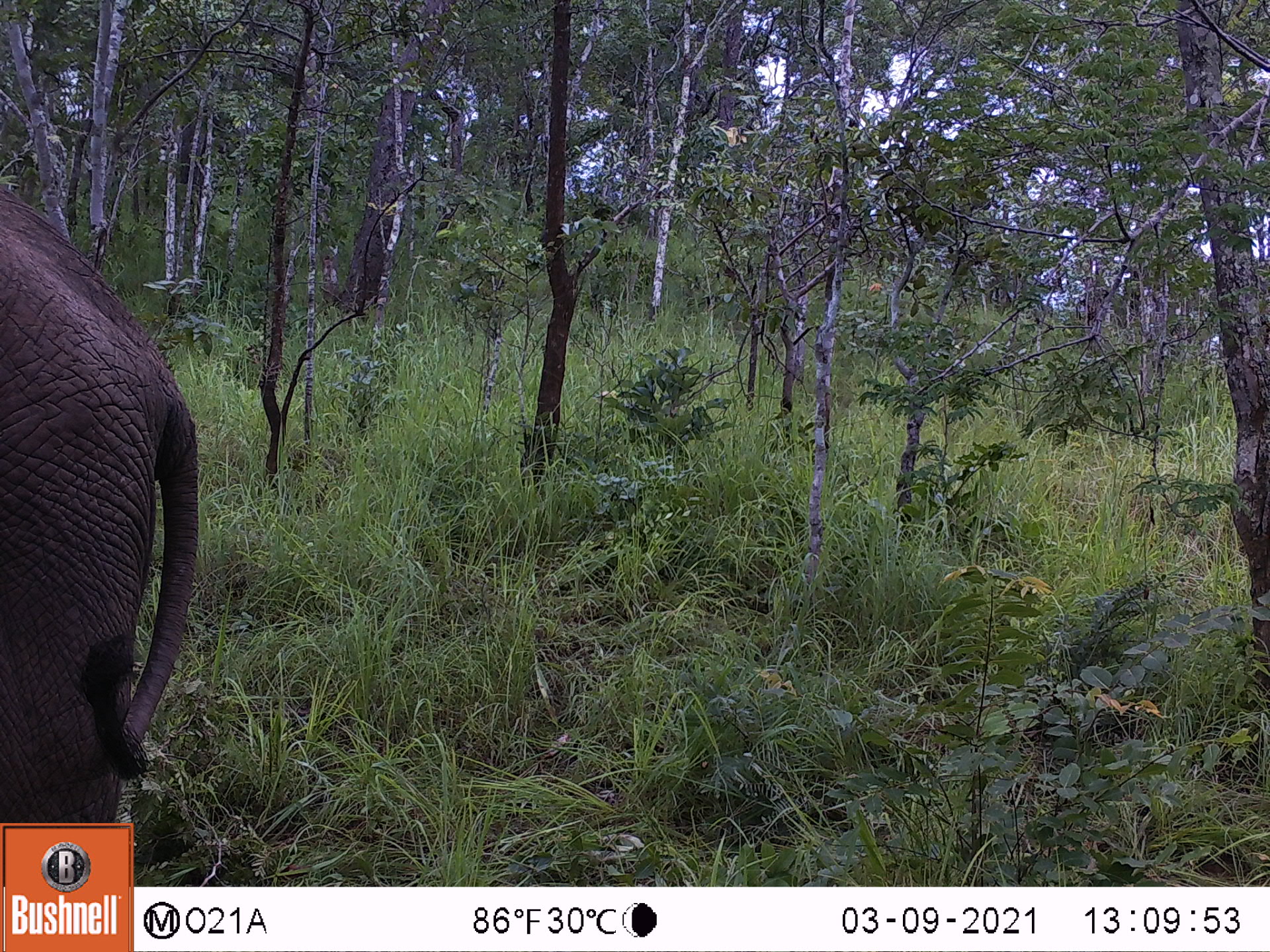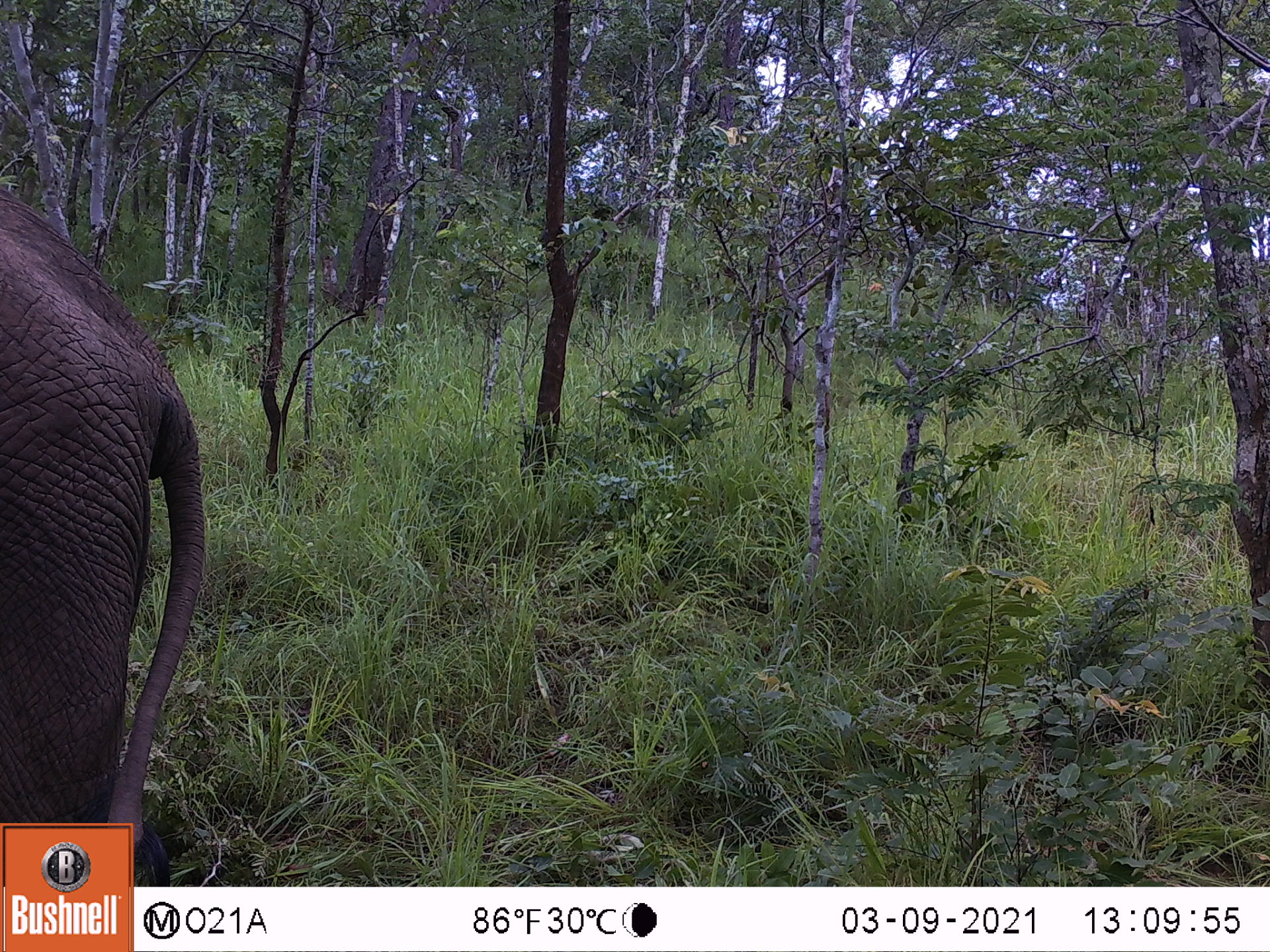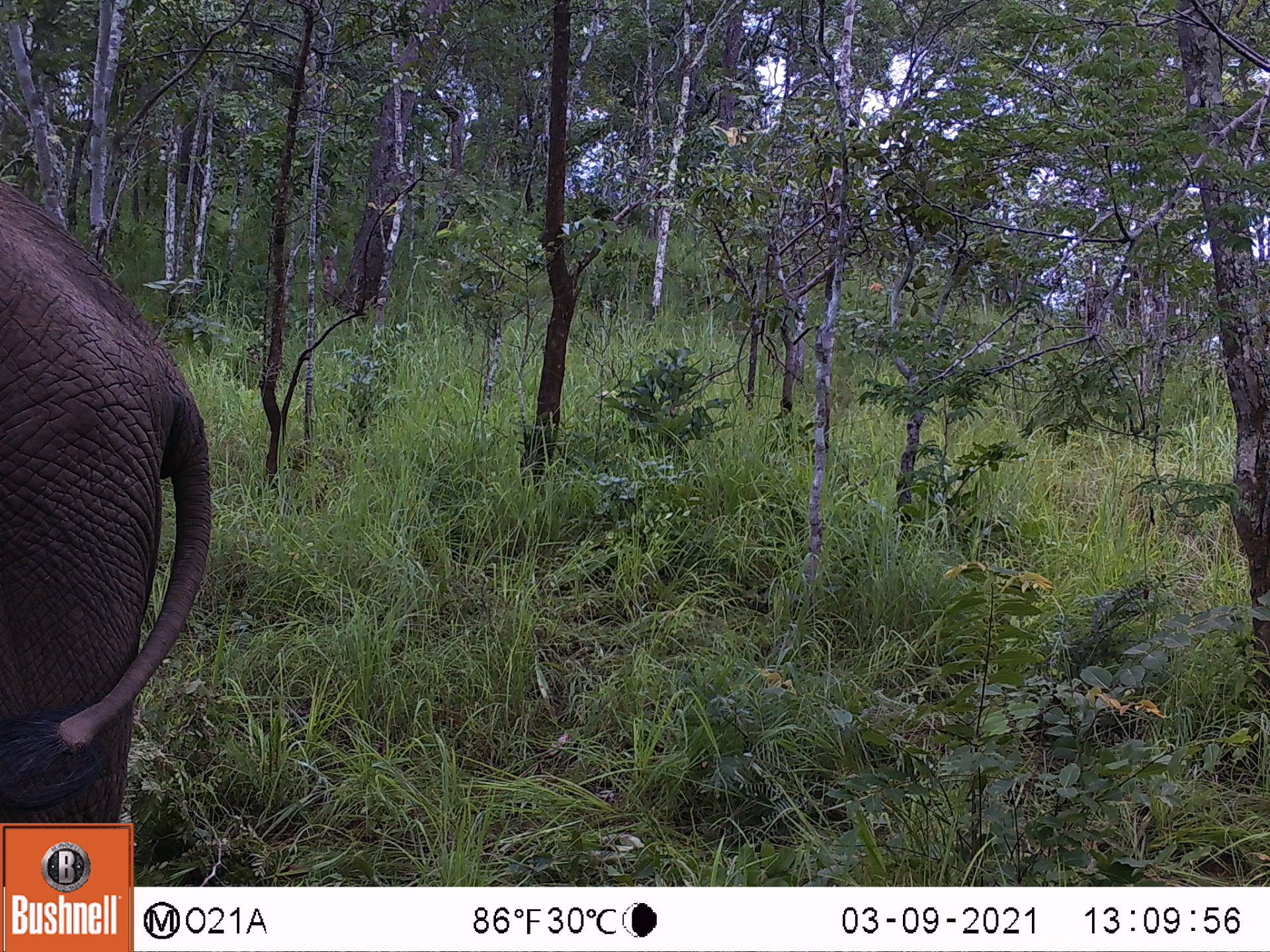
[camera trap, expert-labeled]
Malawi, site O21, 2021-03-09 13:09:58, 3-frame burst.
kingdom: Animalia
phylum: Chordata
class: Mammalia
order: Proboscidea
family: Elephantidae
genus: Loxodonta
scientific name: Loxodonta africana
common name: african savanna elephant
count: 1